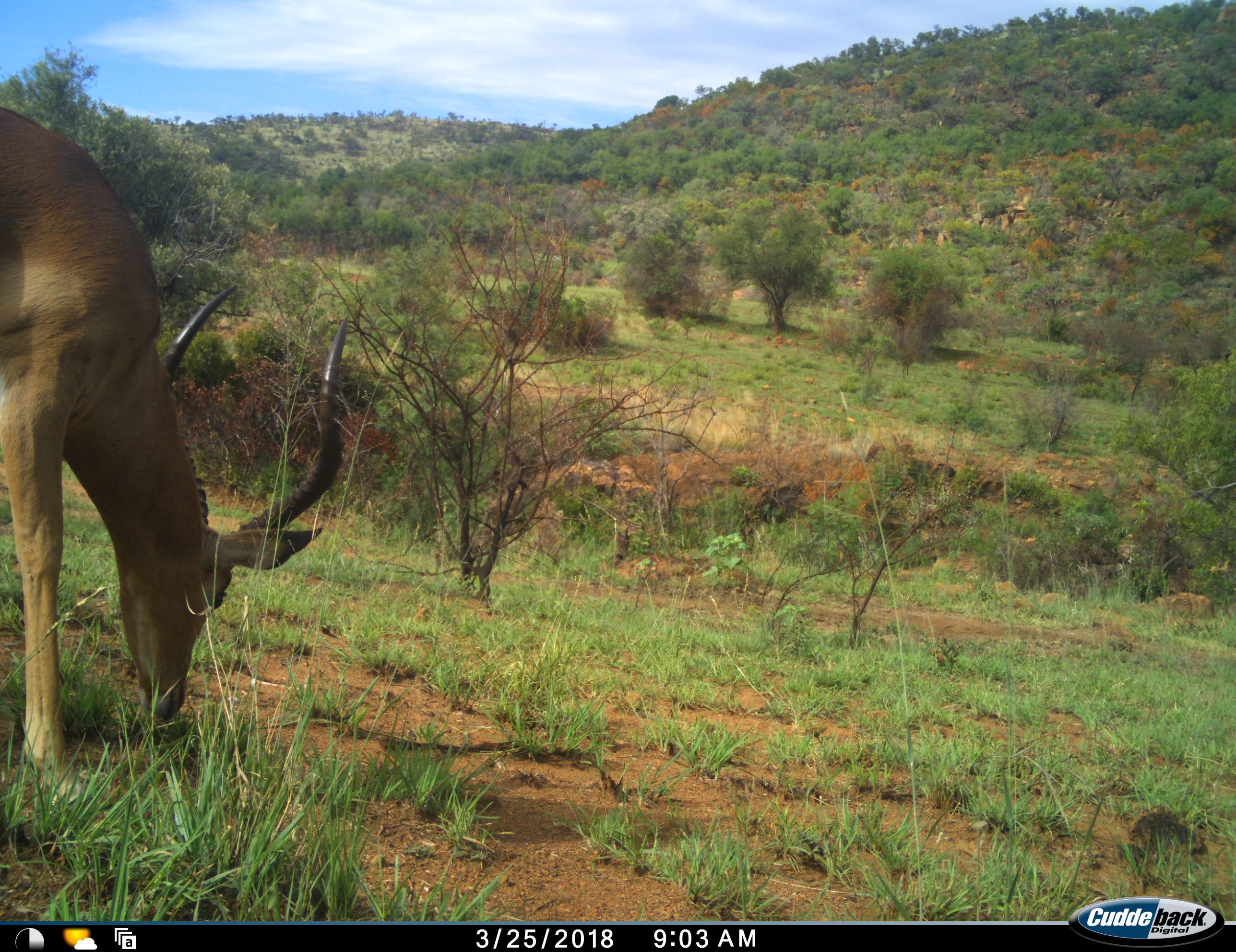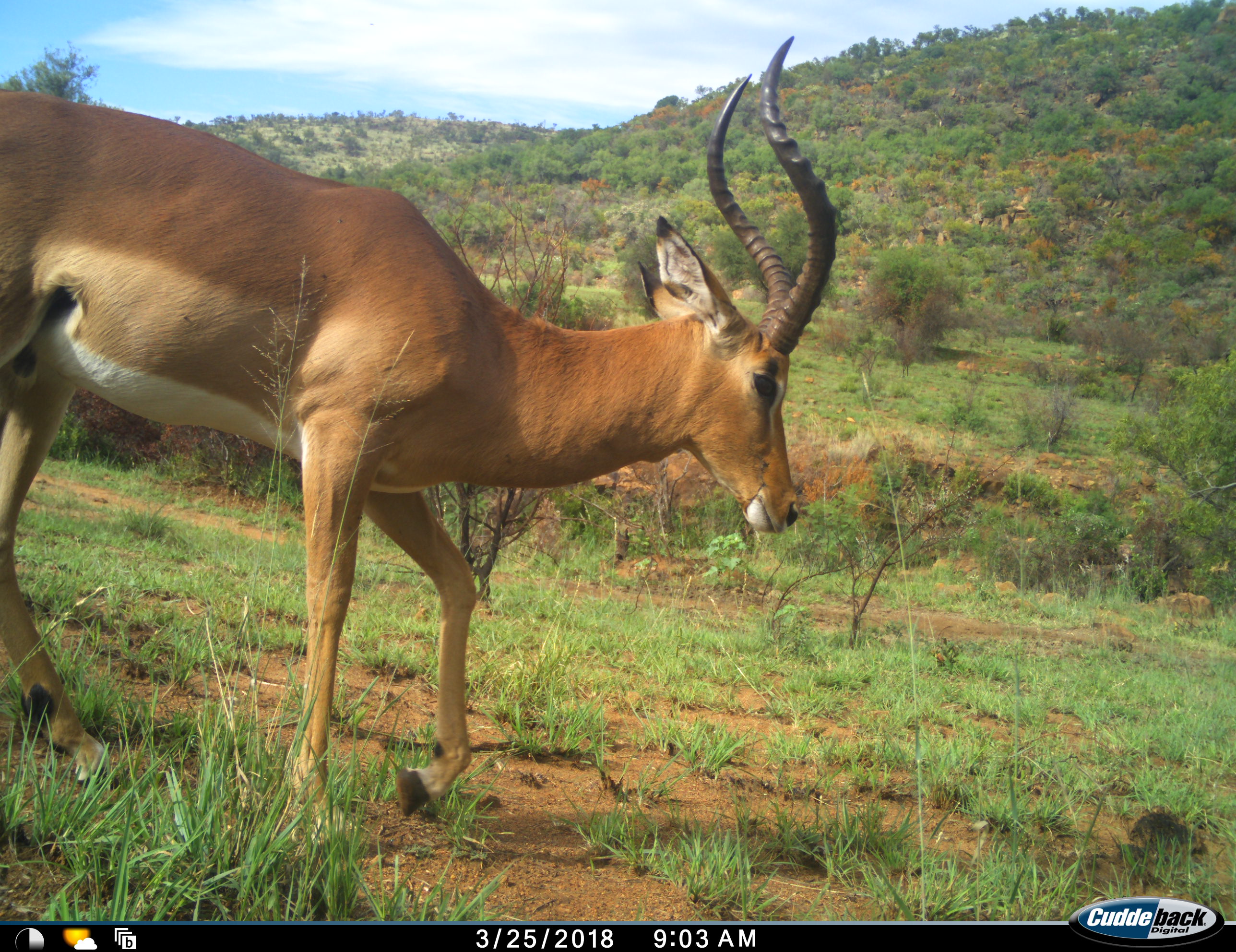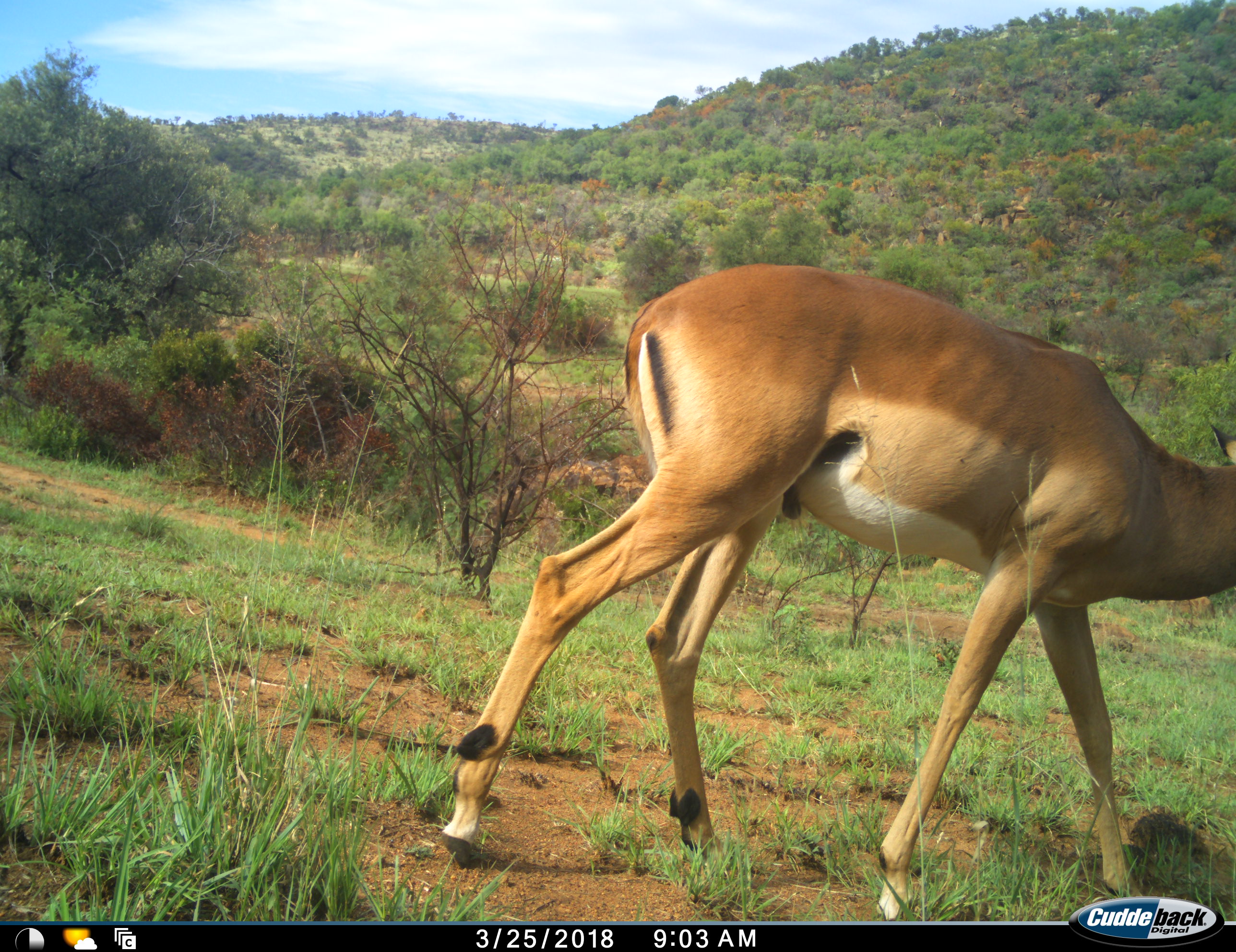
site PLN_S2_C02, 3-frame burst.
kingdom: Animalia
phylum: Chordata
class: Mammalia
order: Artiodactyla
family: Bovidae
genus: Aepyceros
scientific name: Aepyceros melampus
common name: impala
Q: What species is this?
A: Impala (Aepyceros melampus).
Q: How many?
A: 1.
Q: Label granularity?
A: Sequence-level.